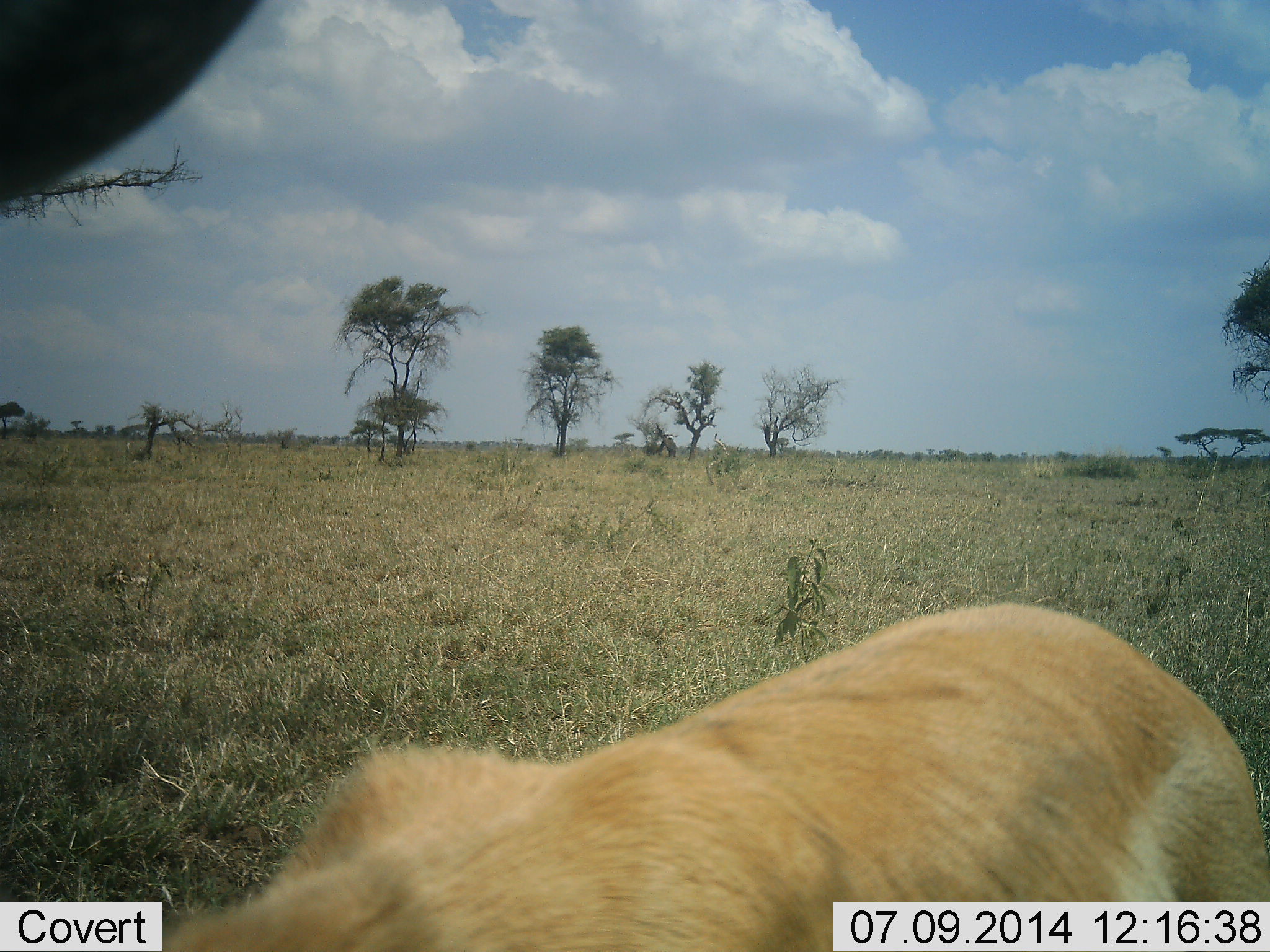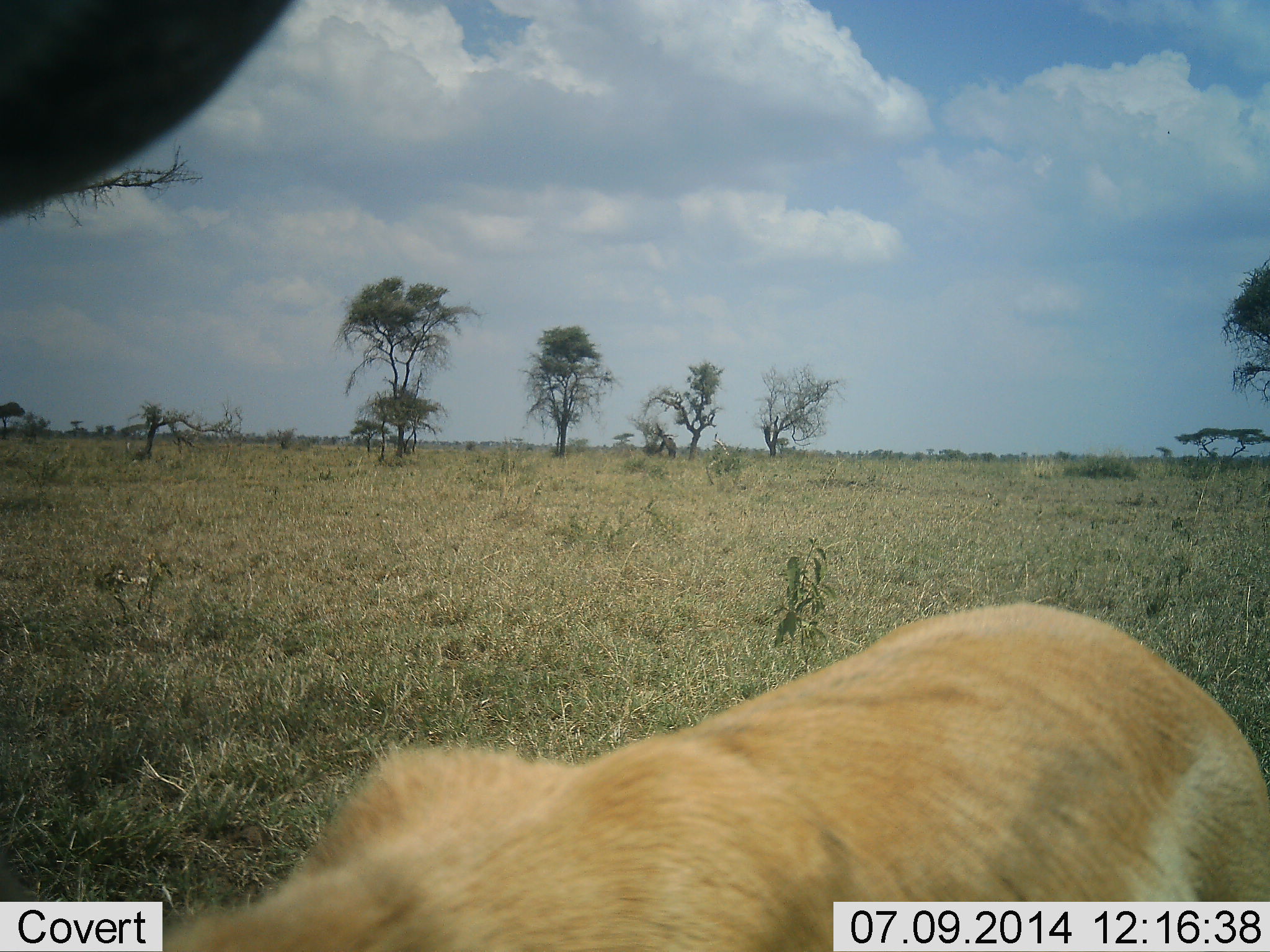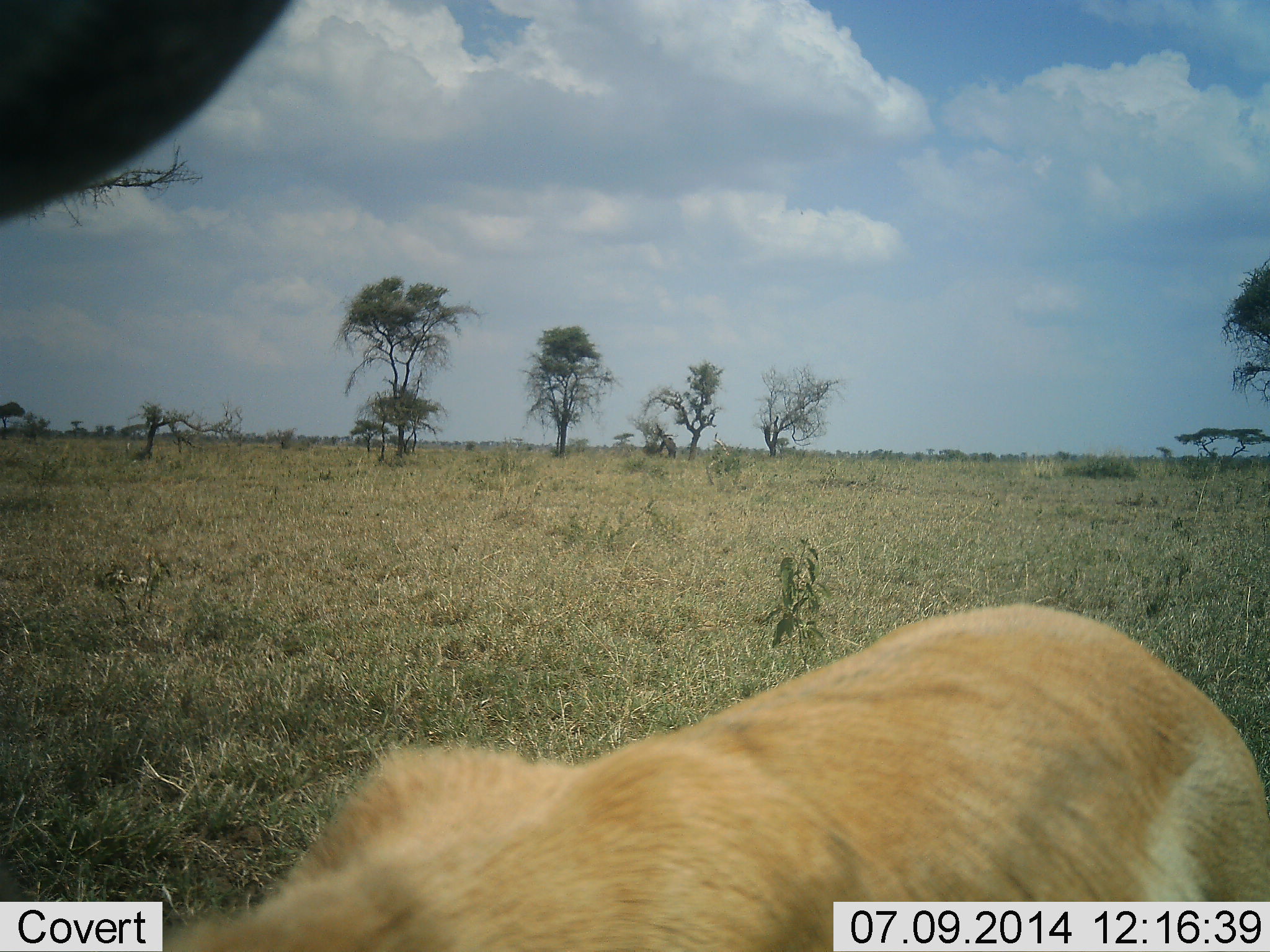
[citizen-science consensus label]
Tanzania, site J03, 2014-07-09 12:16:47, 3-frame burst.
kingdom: Animalia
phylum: Chordata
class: Mammalia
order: Artiodactyla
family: Bovidae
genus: Nanger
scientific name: Nanger granti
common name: grant's gazelle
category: gazellegrants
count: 1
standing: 80%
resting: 0%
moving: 10%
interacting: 0%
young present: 10%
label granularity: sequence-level